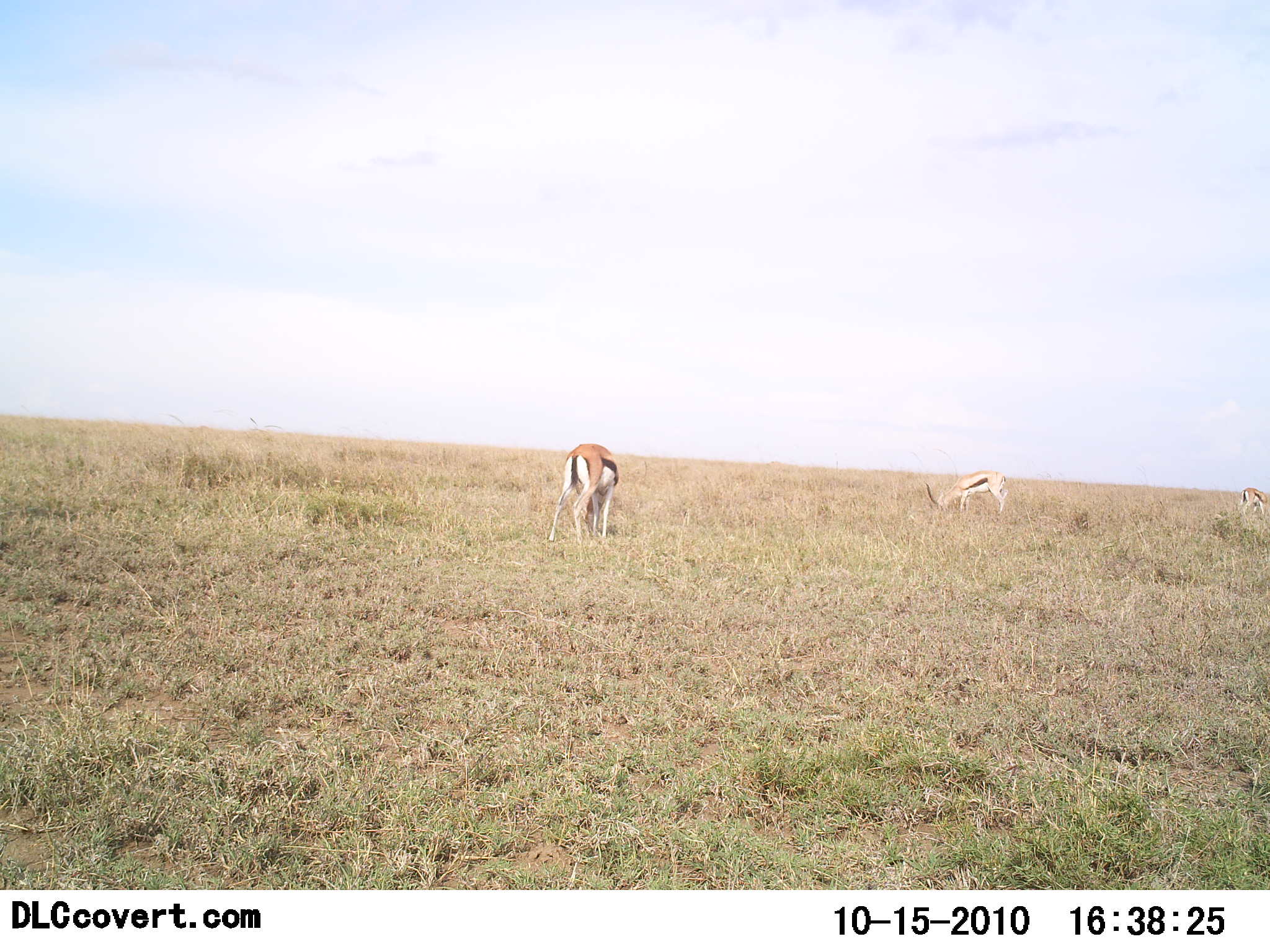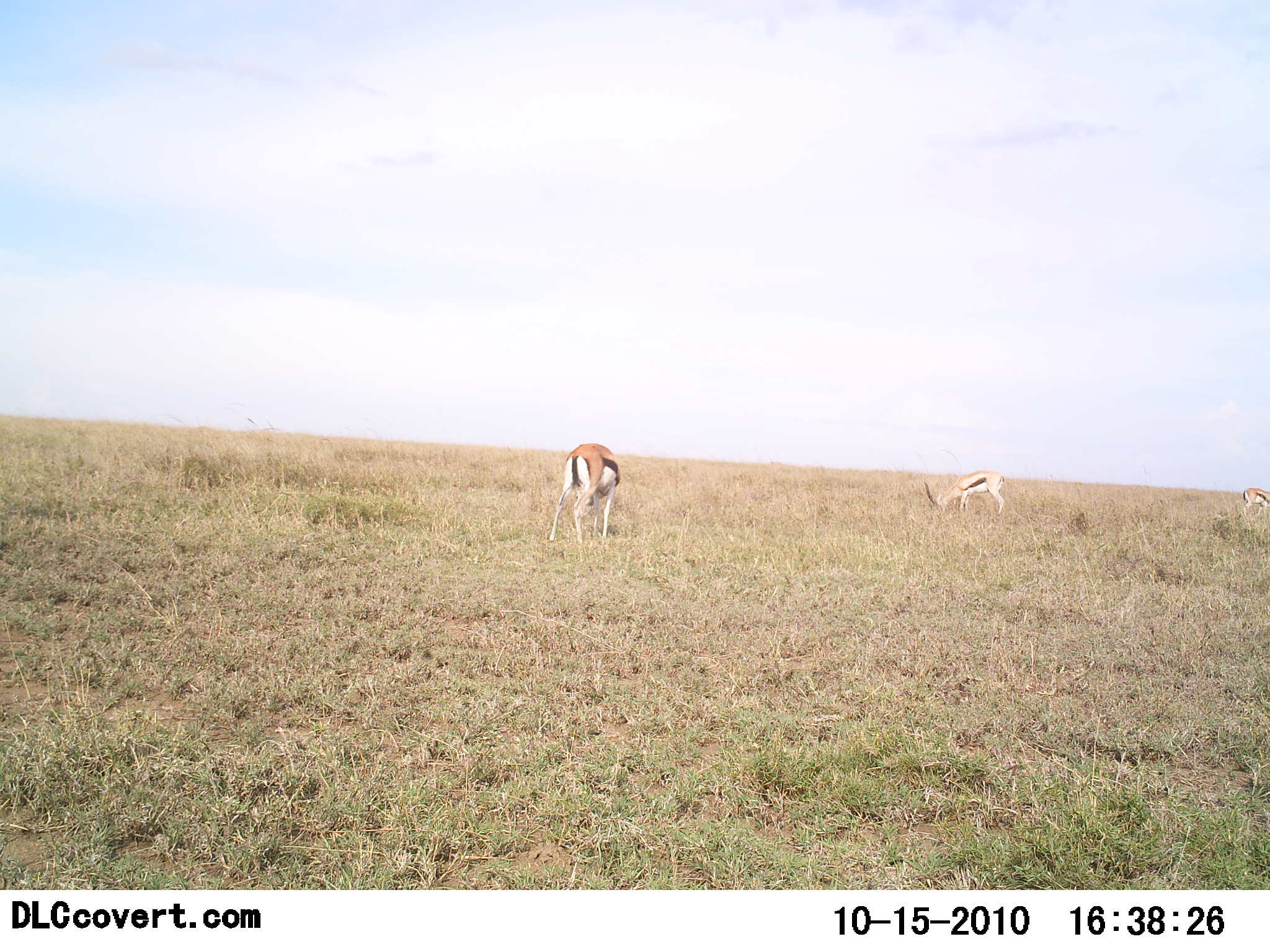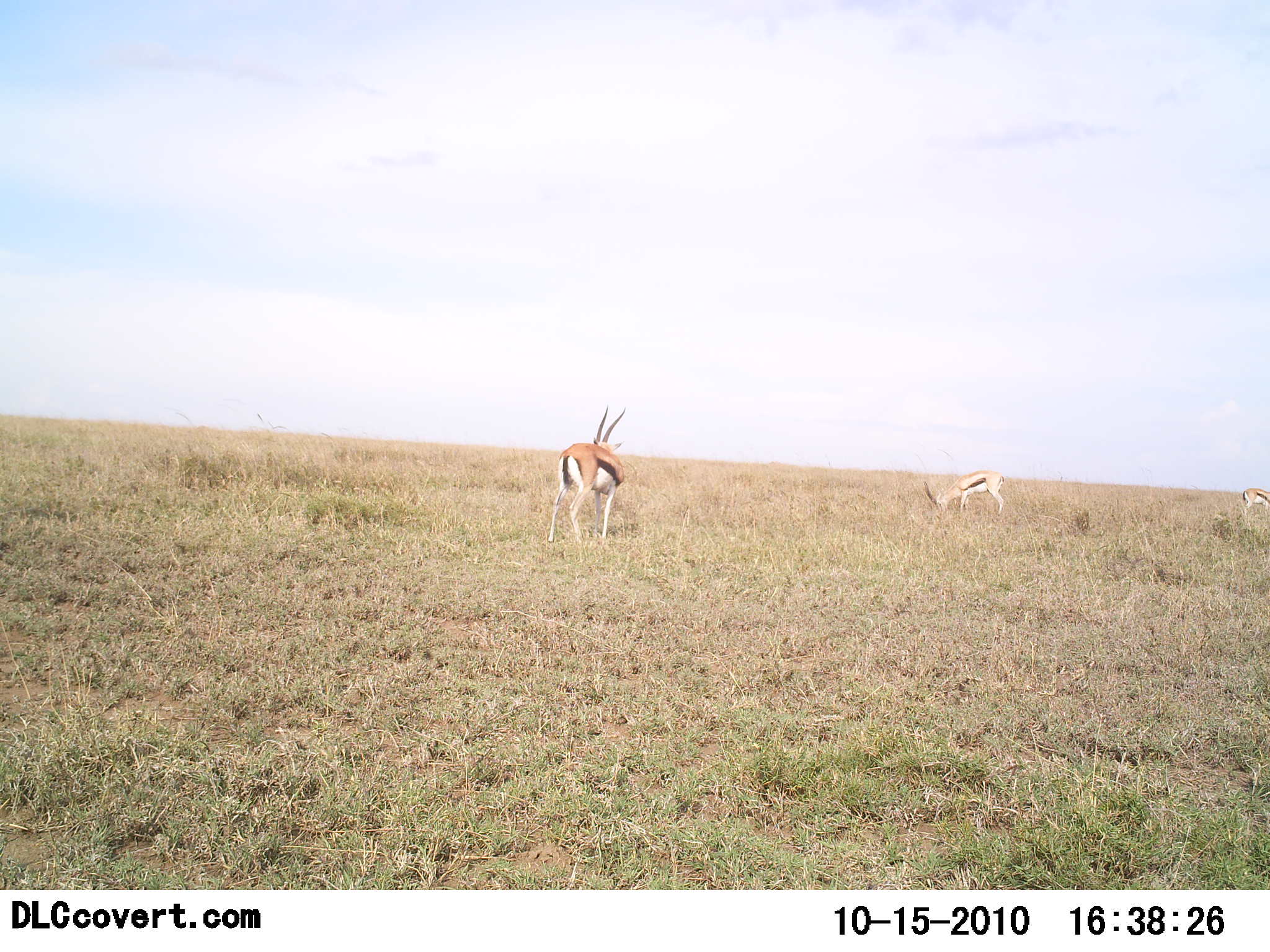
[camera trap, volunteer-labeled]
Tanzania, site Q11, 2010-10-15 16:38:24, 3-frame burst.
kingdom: Animalia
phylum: Chordata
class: Mammalia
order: Artiodactyla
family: Bovidae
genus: Eudorcas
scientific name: Eudorcas thomsonii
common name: thomson's gazelle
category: gazellethomsons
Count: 3.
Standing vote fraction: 19%.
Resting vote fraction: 6%.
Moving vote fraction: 0%.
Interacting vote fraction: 0%.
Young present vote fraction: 0%.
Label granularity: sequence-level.